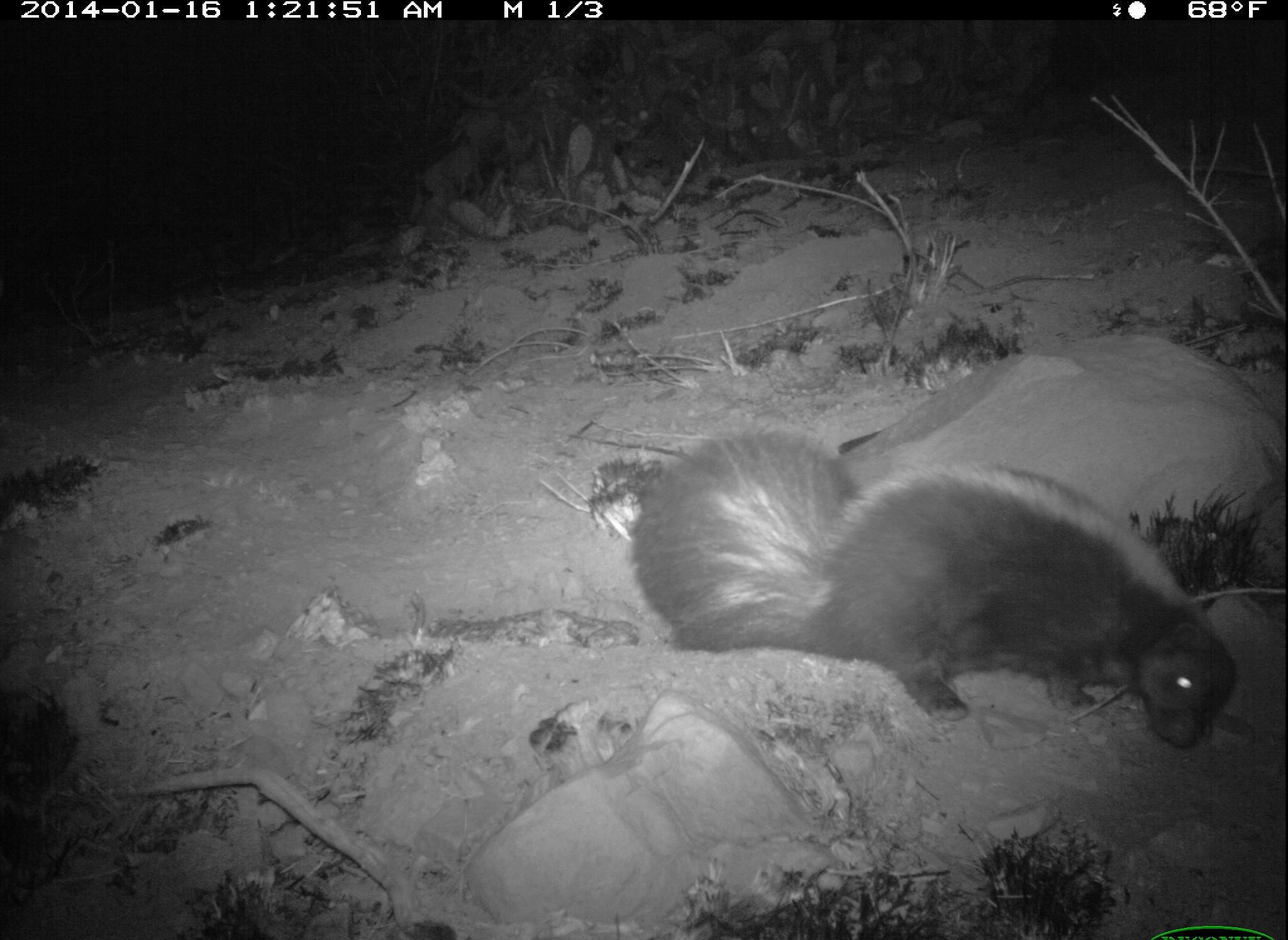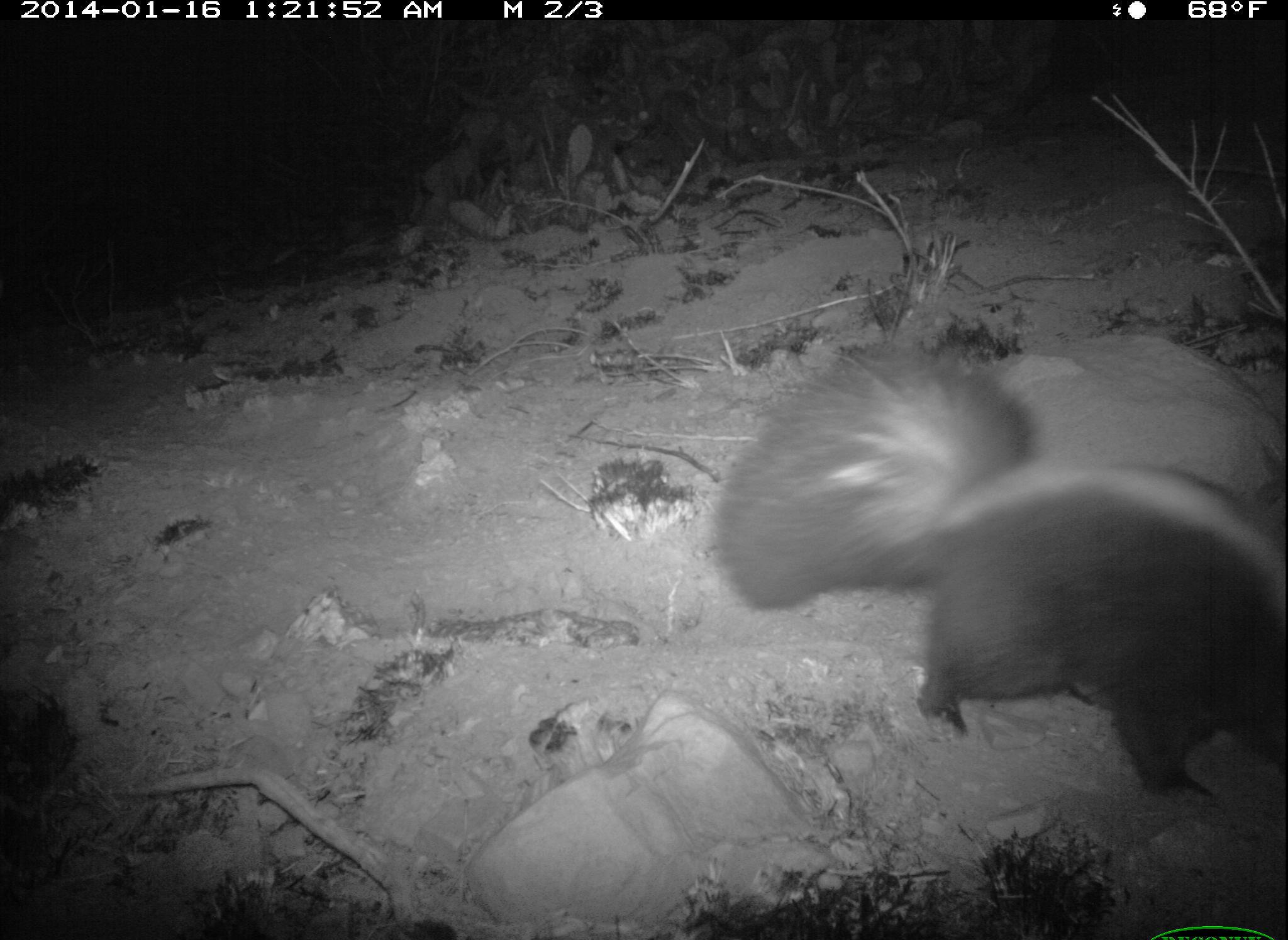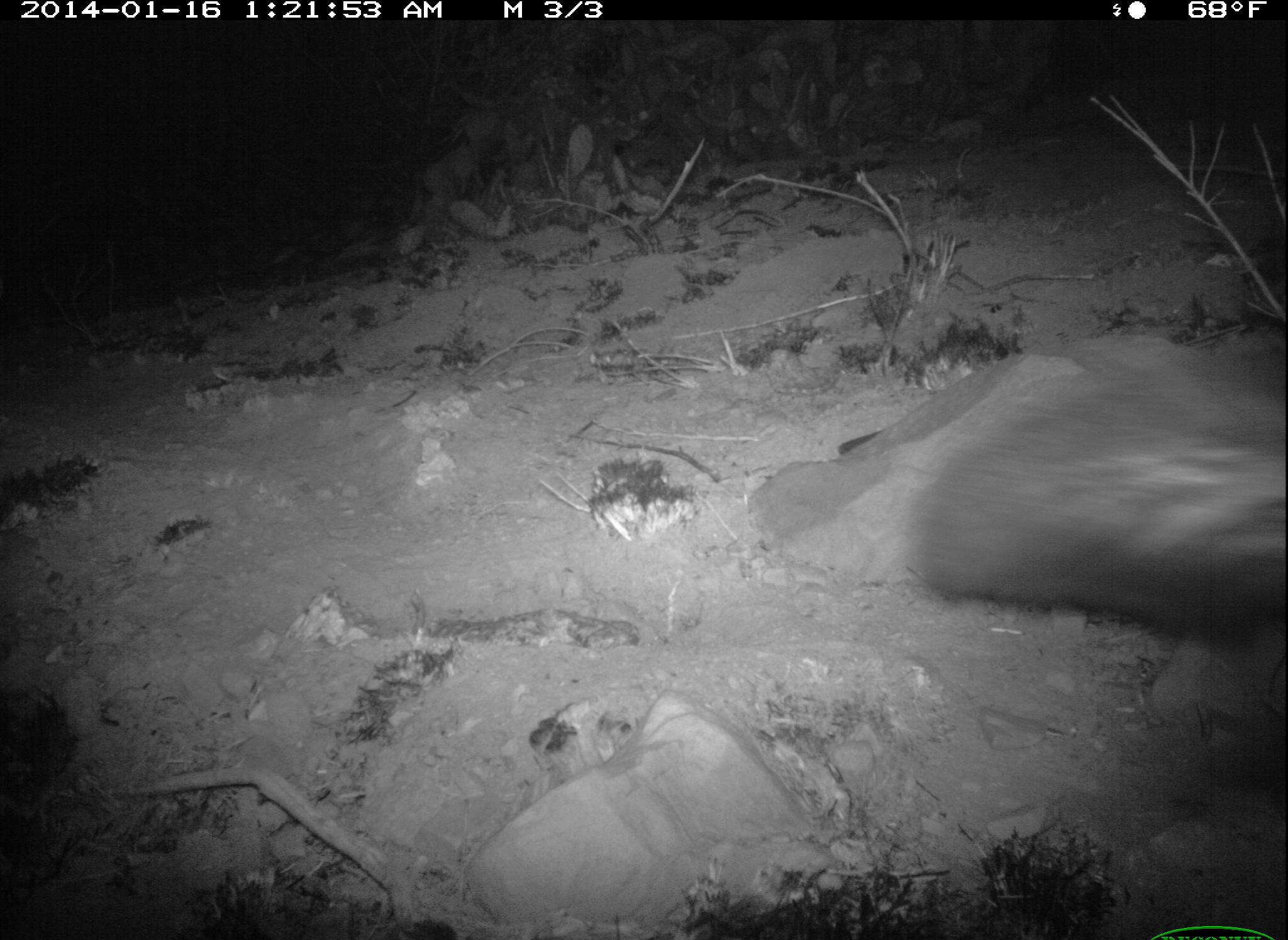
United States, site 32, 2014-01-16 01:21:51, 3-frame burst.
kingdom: Animalia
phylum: Chordata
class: Mammalia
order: Carnivora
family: Mephitidae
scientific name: Mephitidae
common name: skunk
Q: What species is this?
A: Skunk (Mephitidae).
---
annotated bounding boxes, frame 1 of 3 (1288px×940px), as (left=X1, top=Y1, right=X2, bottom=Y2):
skunk: (left=630, top=425, right=1245, bottom=754)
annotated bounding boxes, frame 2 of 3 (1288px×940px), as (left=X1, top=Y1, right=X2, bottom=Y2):
skunk: (left=721, top=339, right=1288, bottom=799)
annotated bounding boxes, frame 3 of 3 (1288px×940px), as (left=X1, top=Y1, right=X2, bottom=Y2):
skunk: (left=914, top=361, right=1288, bottom=653)